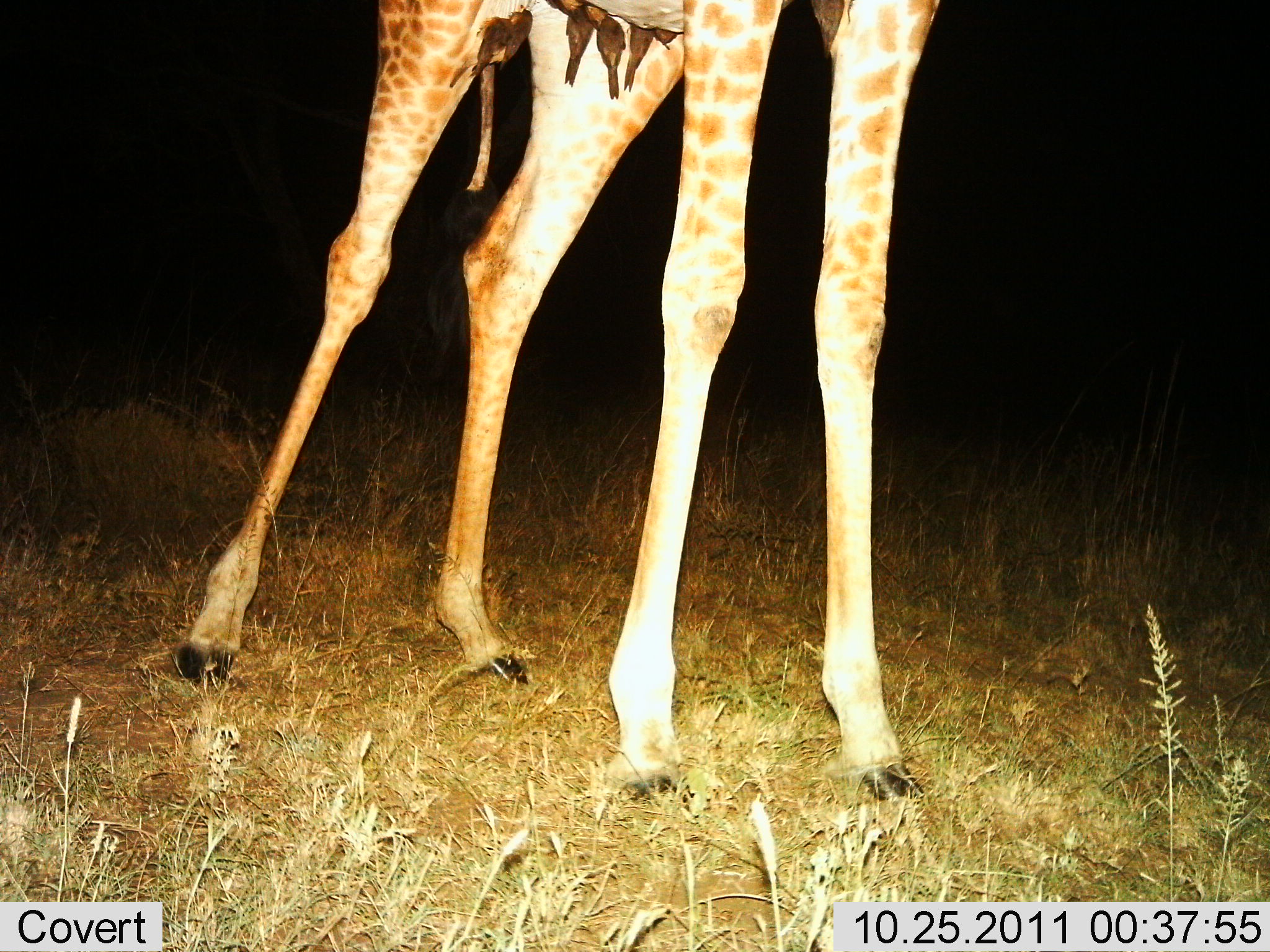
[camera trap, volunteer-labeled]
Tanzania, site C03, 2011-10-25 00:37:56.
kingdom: Animalia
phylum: Chordata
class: Mammalia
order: Artiodactyla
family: Giraffidae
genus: Giraffa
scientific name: Giraffa camelopardalis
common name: giraffe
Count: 1.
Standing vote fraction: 94%.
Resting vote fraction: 0%.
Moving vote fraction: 6%.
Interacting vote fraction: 0%.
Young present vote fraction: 0%.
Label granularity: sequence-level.